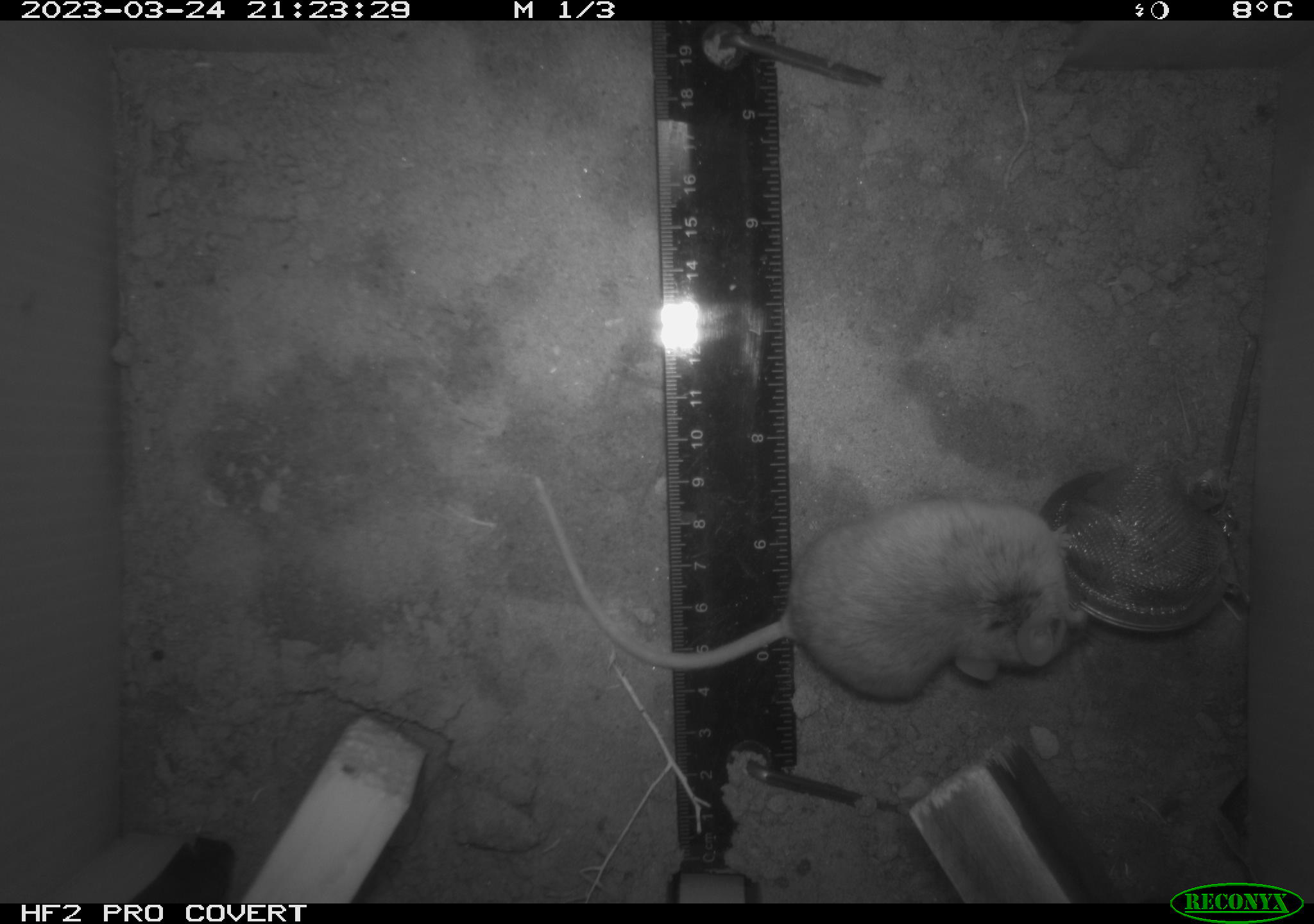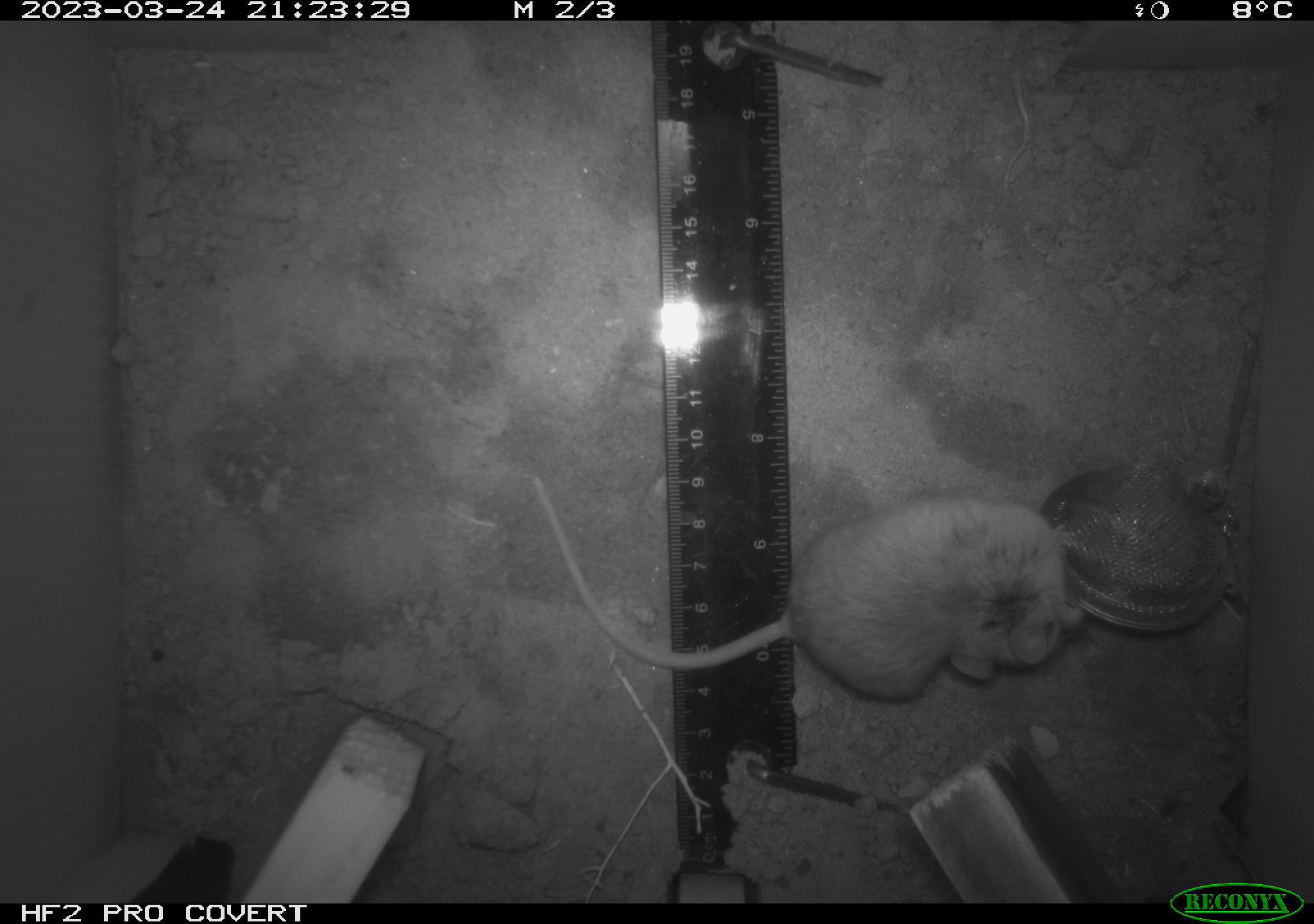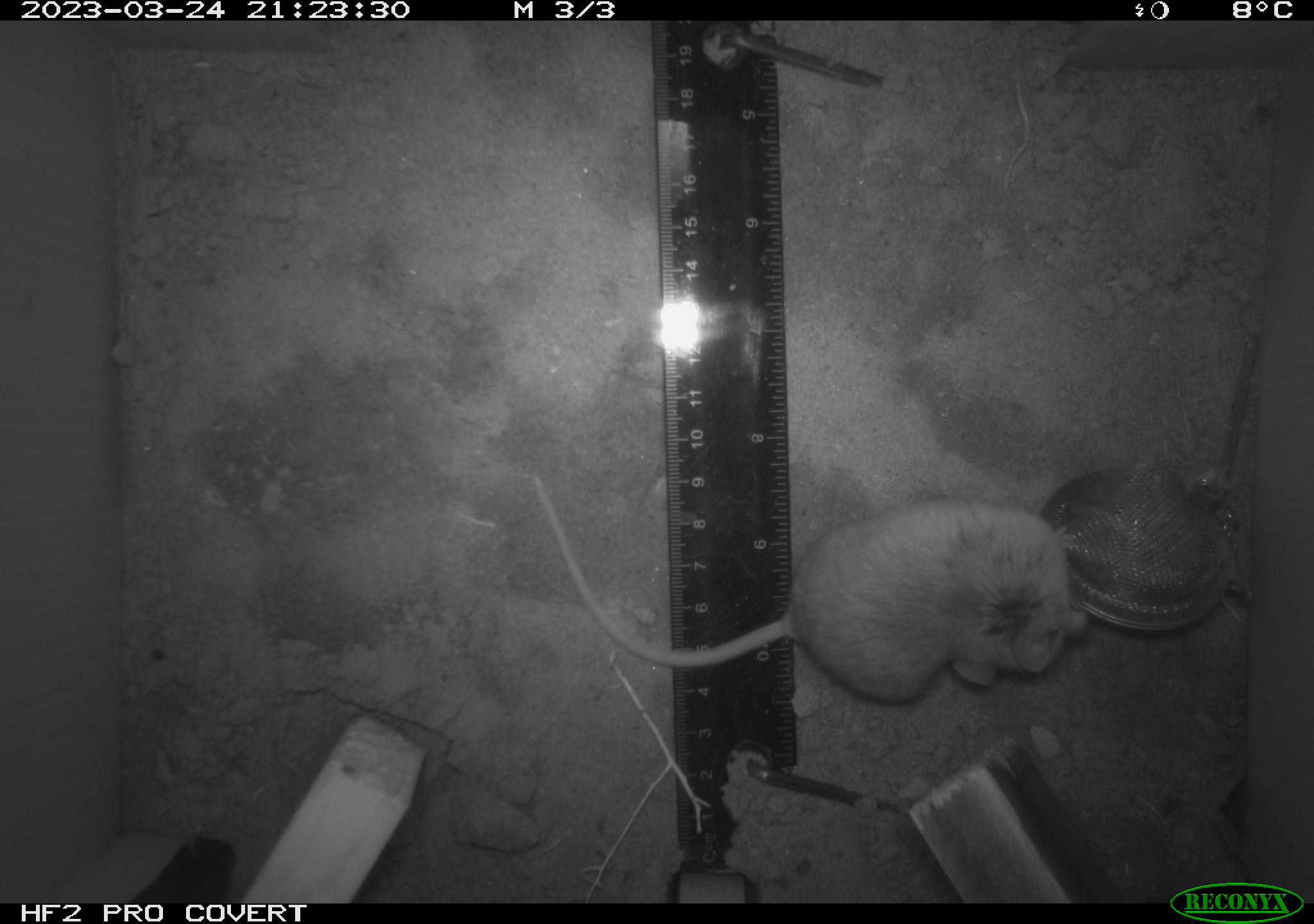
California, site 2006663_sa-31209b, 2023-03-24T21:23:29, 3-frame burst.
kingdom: Animalia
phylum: Chordata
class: Mammalia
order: Rodentia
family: Cricetidae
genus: Peromyscus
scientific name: Peromyscus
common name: deer mice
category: peromyscus species